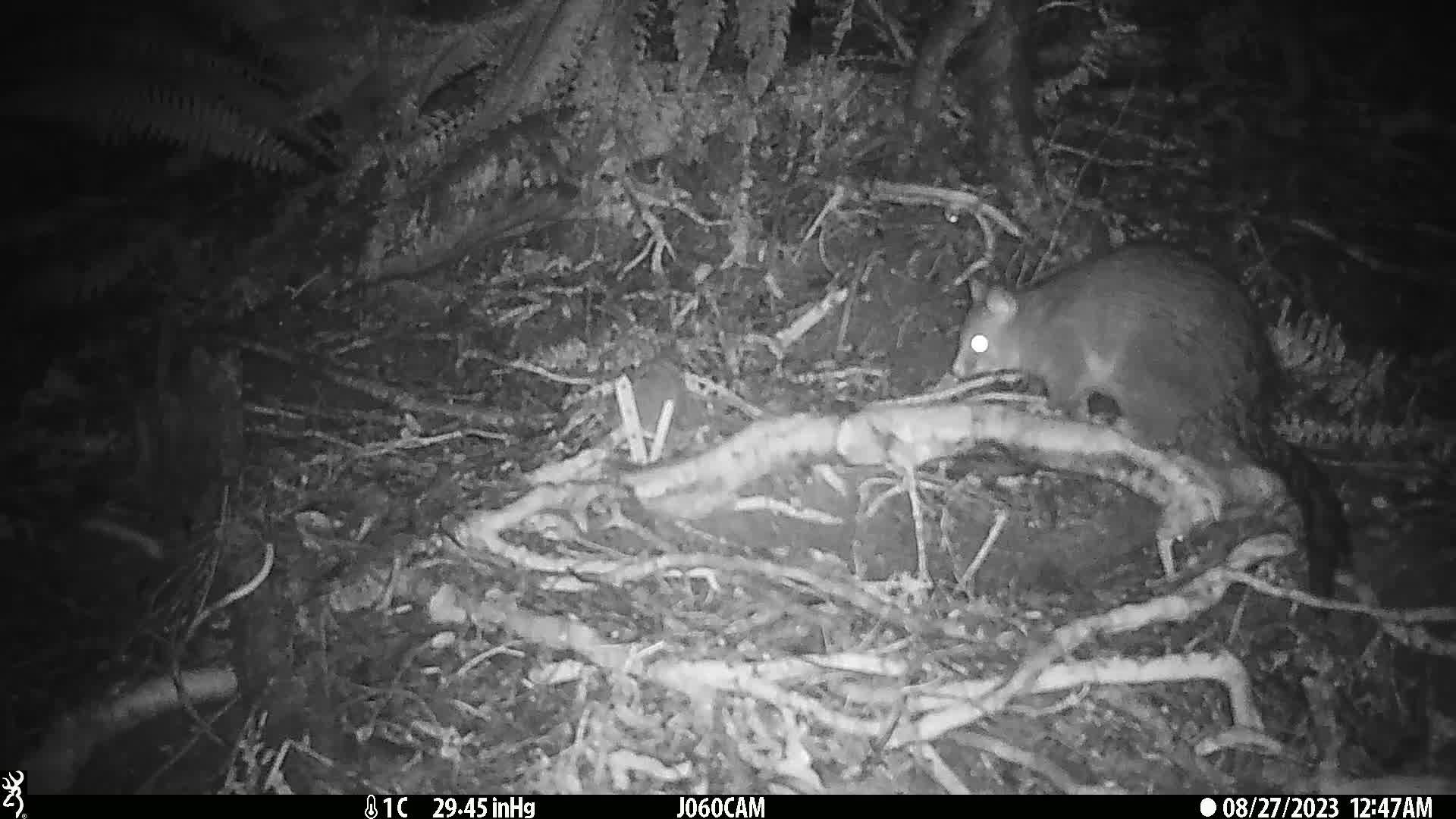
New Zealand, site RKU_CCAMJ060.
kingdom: Animalia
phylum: Chordata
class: Mammalia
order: Diprotodontia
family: Phalangeridae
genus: Trichosurus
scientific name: Trichosurus vulpecula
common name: common brushtail possum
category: possum